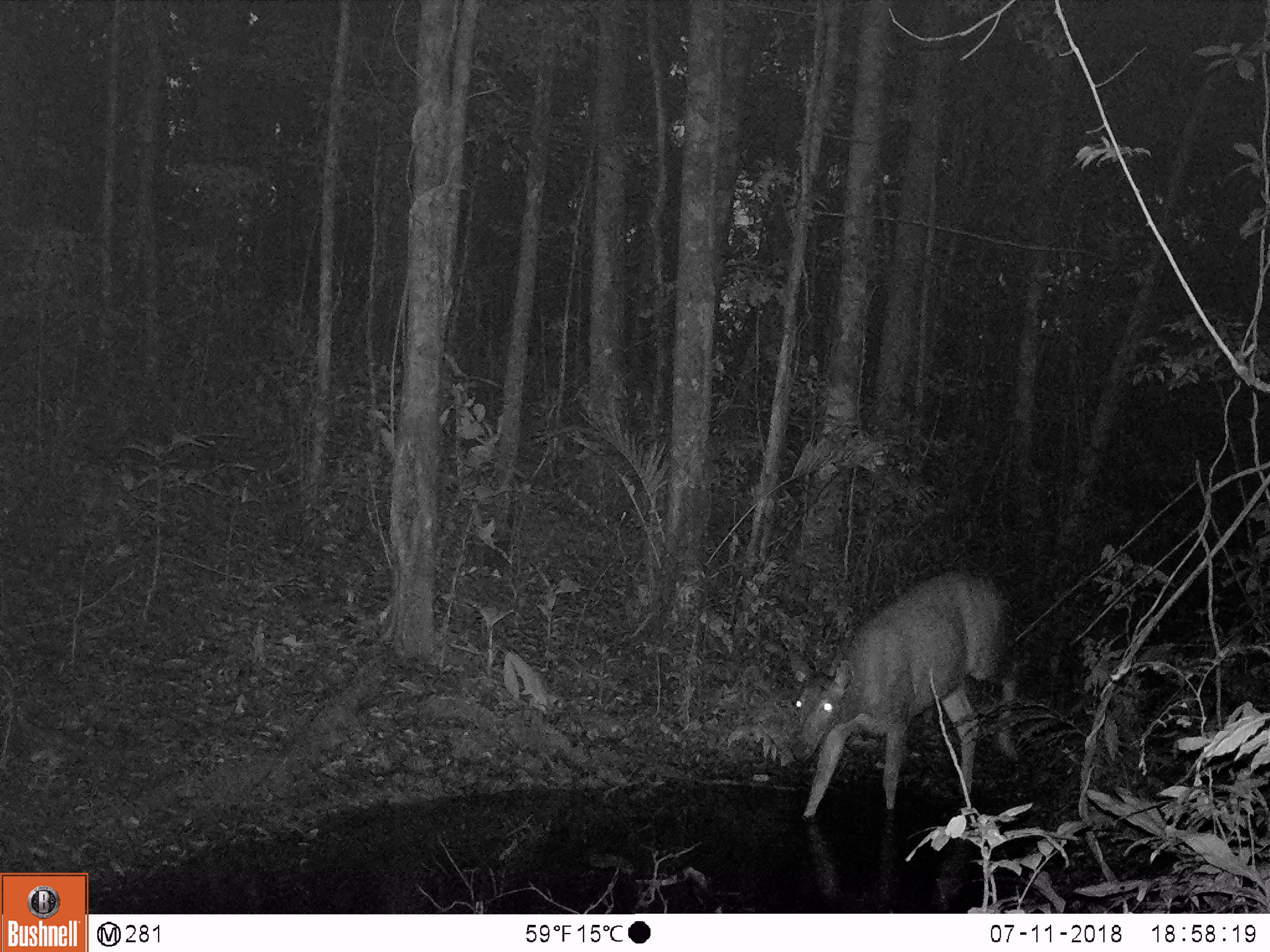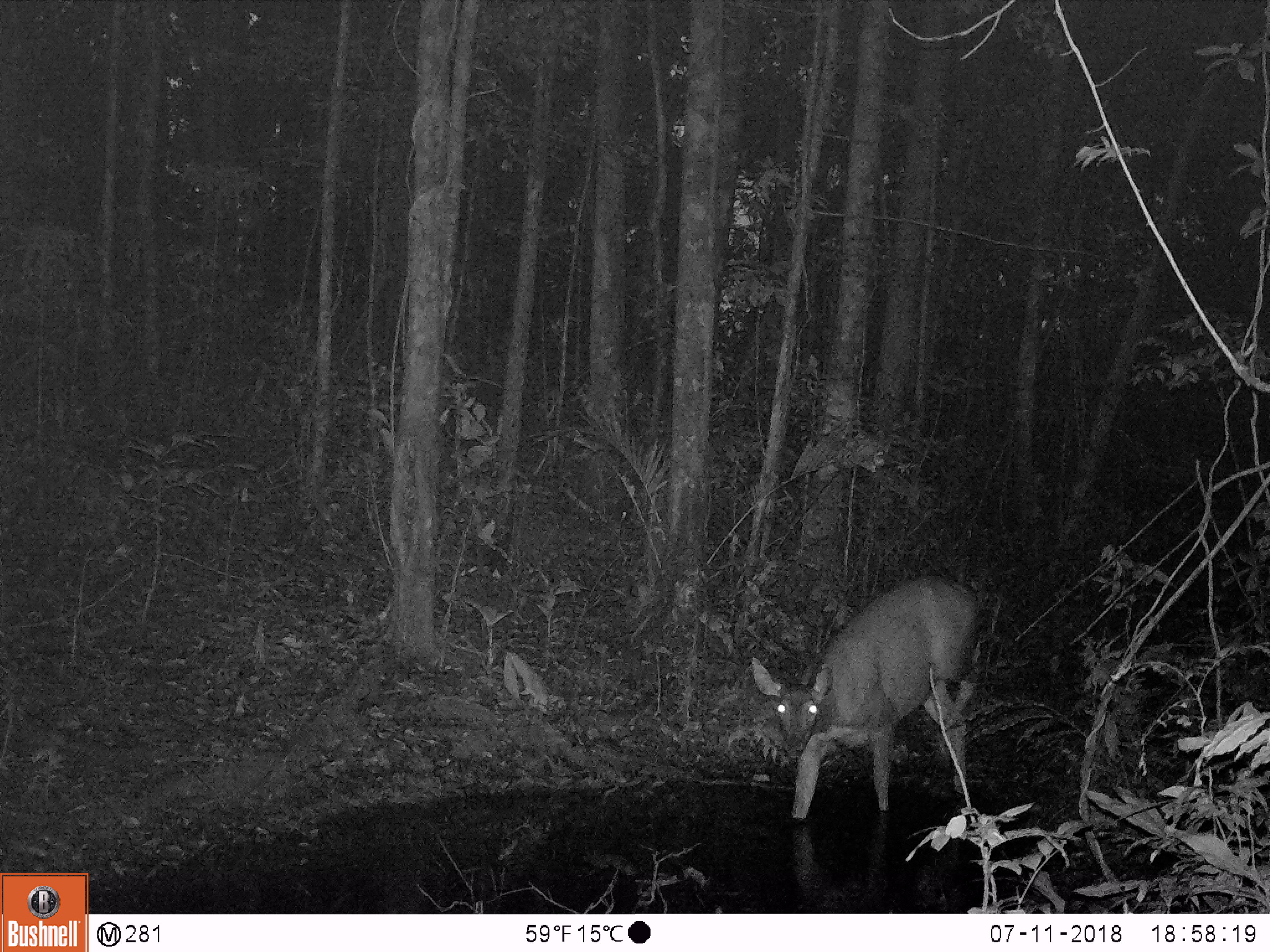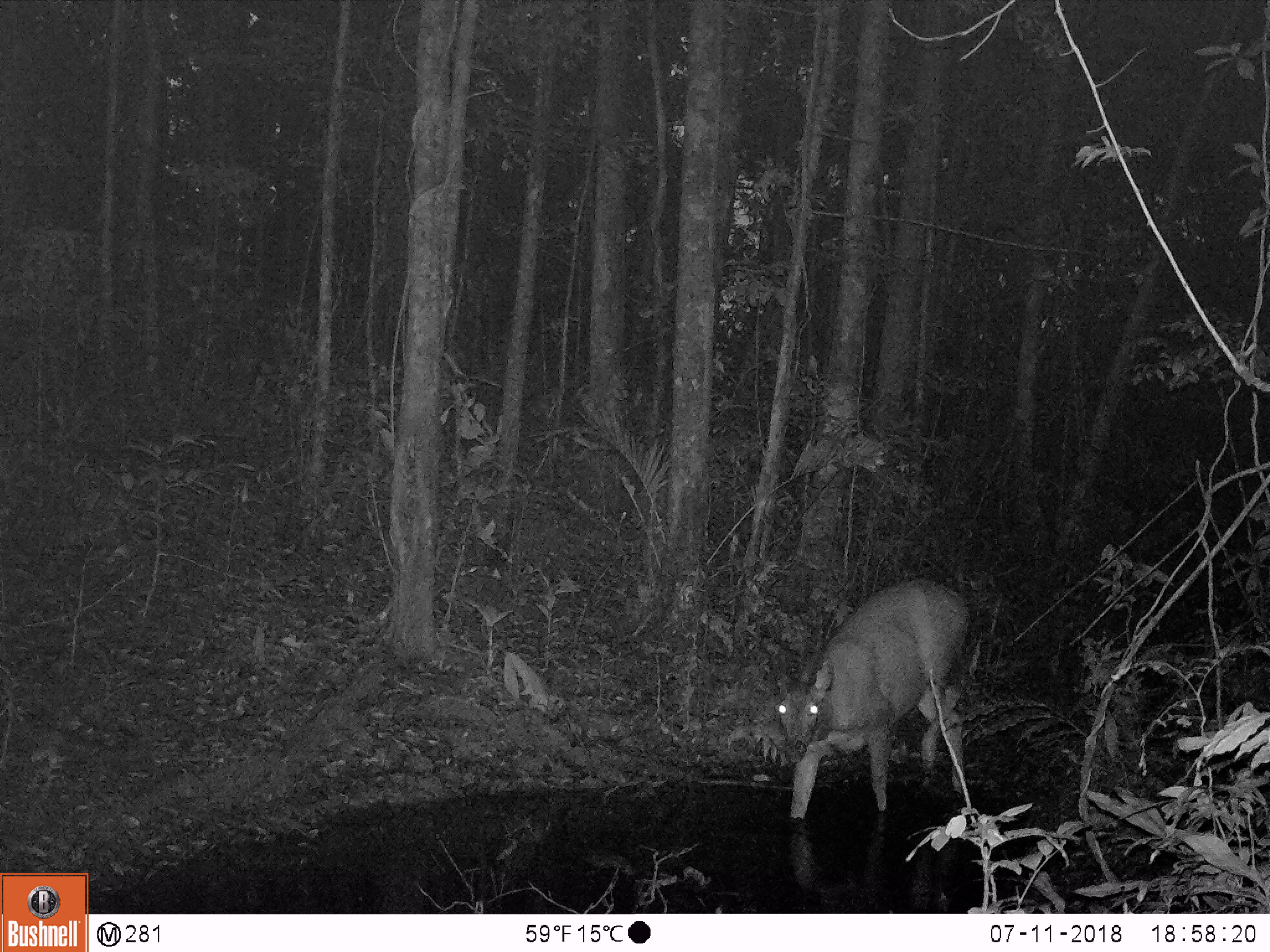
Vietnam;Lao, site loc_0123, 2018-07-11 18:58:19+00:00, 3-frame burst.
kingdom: Animalia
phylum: Chordata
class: Mammalia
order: Artiodactyla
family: Cervidae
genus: Rusa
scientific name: Rusa unicolor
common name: sambar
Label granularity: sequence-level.